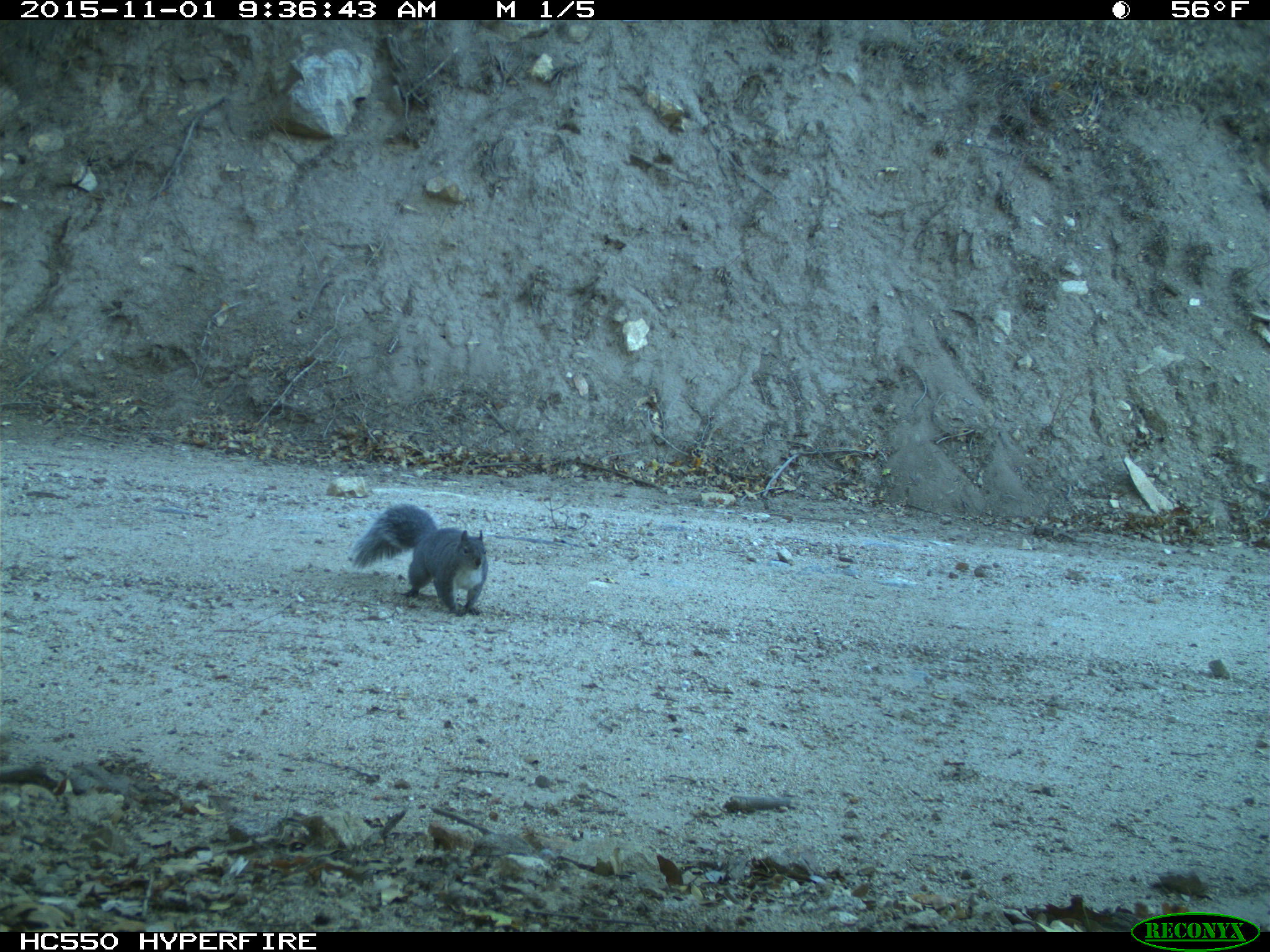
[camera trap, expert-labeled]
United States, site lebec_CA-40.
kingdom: Animalia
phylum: Chordata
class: Mammalia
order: Rodentia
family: Sciuridae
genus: Sciurus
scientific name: Sciurus carolinensis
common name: eastern gray squirrel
Sciurus carolinensis (eastern gray squirrel).